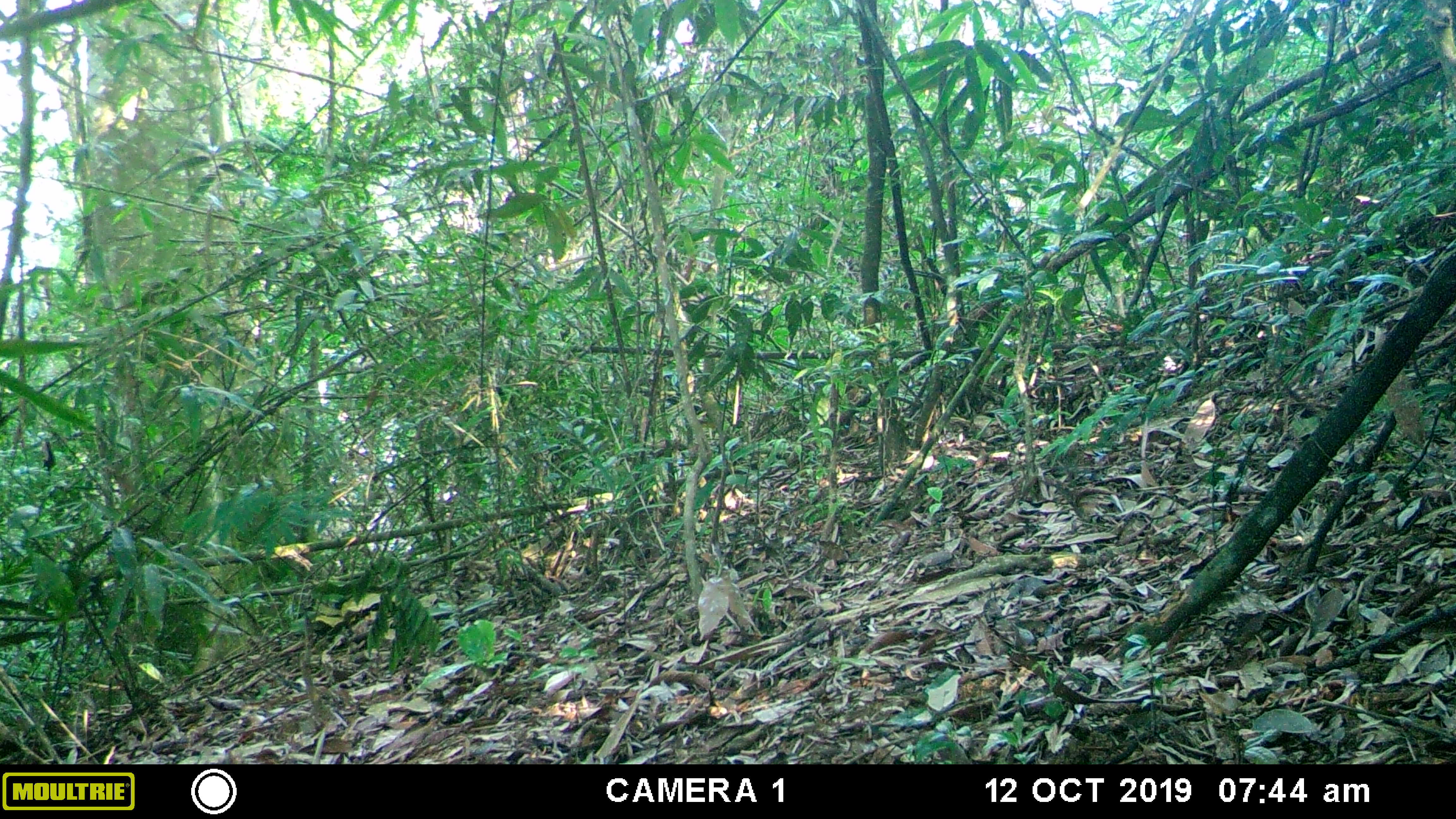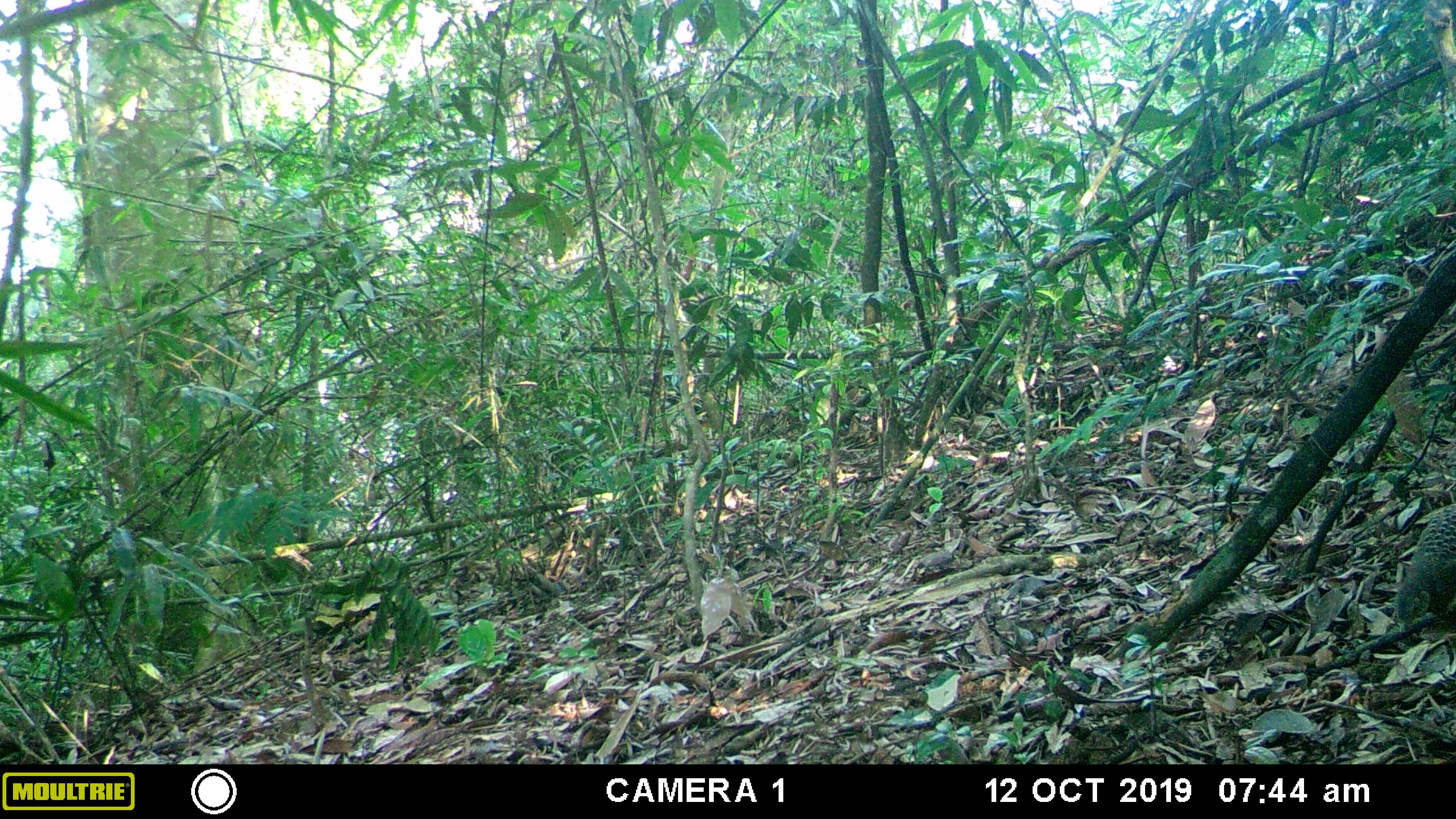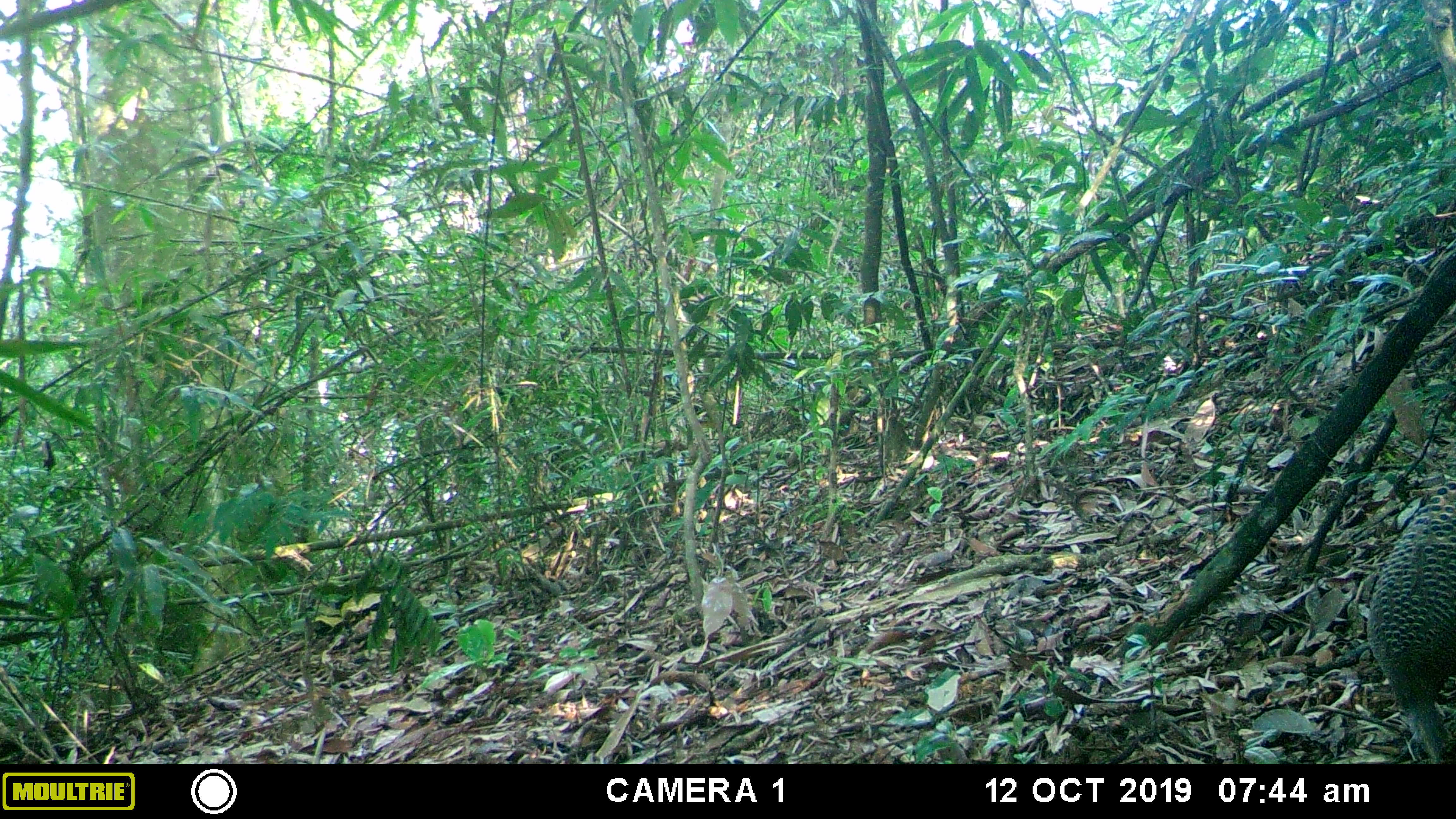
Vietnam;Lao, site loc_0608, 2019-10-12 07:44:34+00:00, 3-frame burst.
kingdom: Animalia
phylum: Chordata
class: Aves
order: Galliformes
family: Phasianidae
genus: Polyplectron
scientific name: Polyplectron bicalcaratum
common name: gray peacock-pheasant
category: grey peacock pheasant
Grey peacock pheasant (gray peacock-pheasant) (Polyplectron bicalcaratum). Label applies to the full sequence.